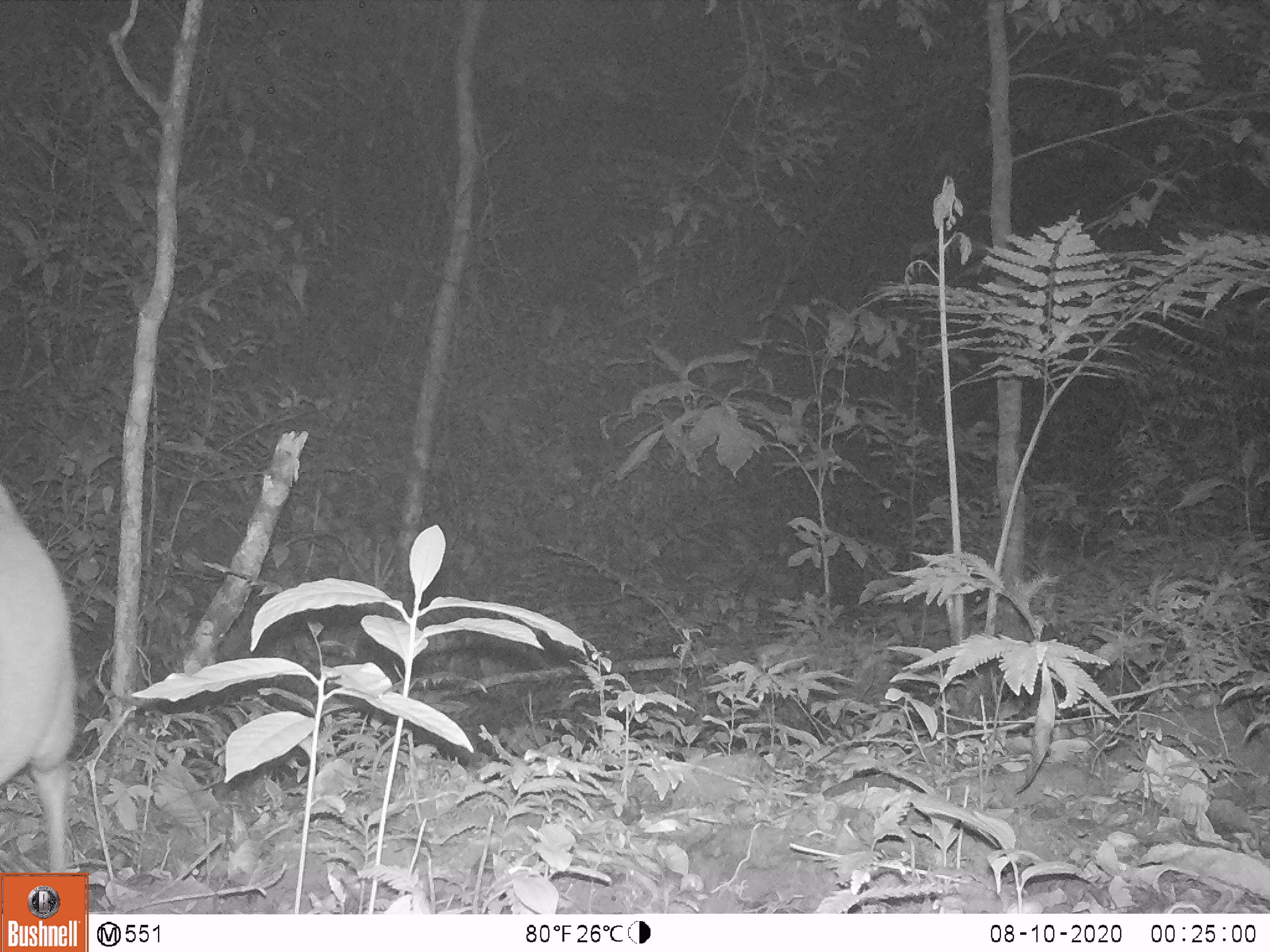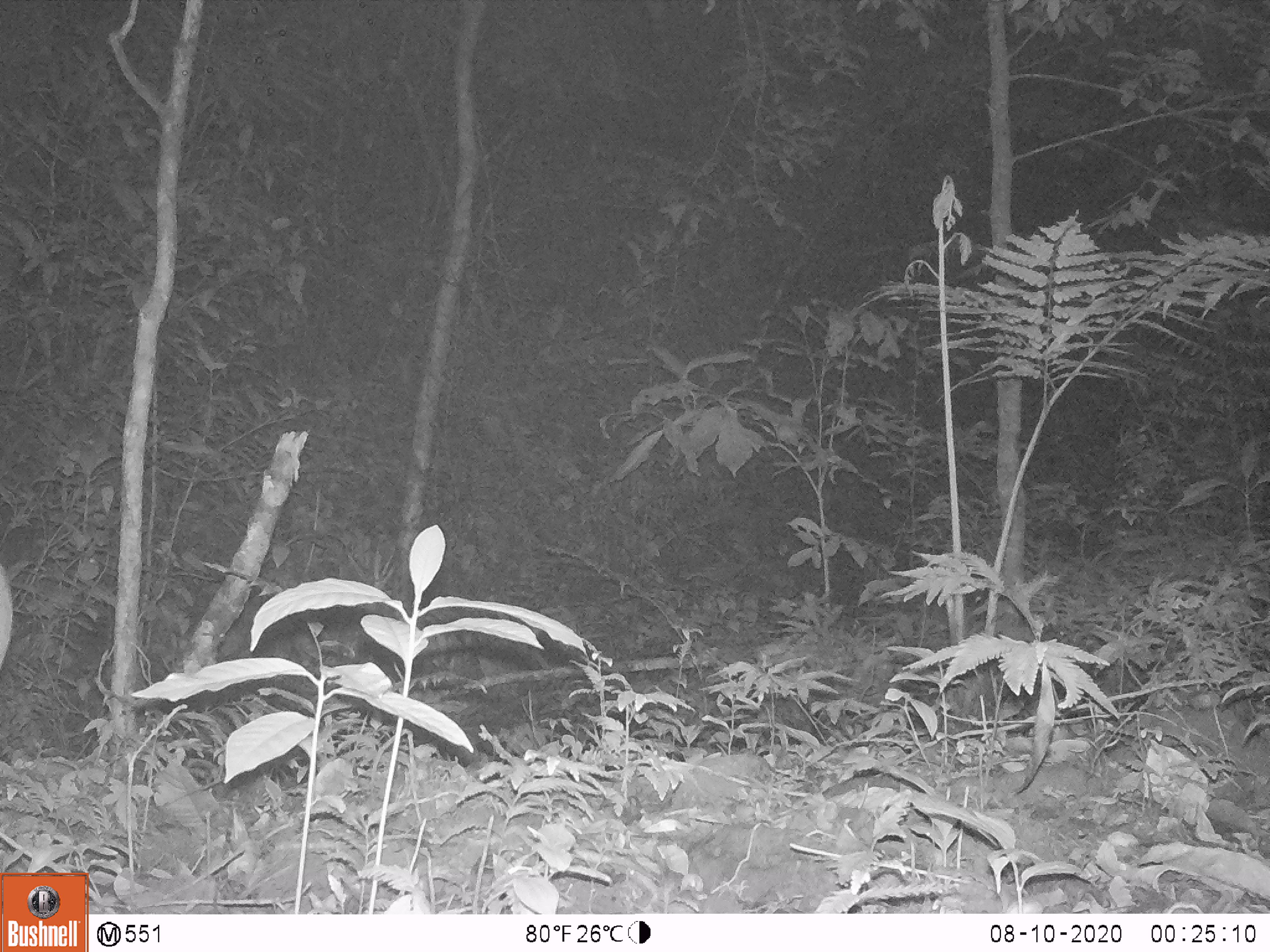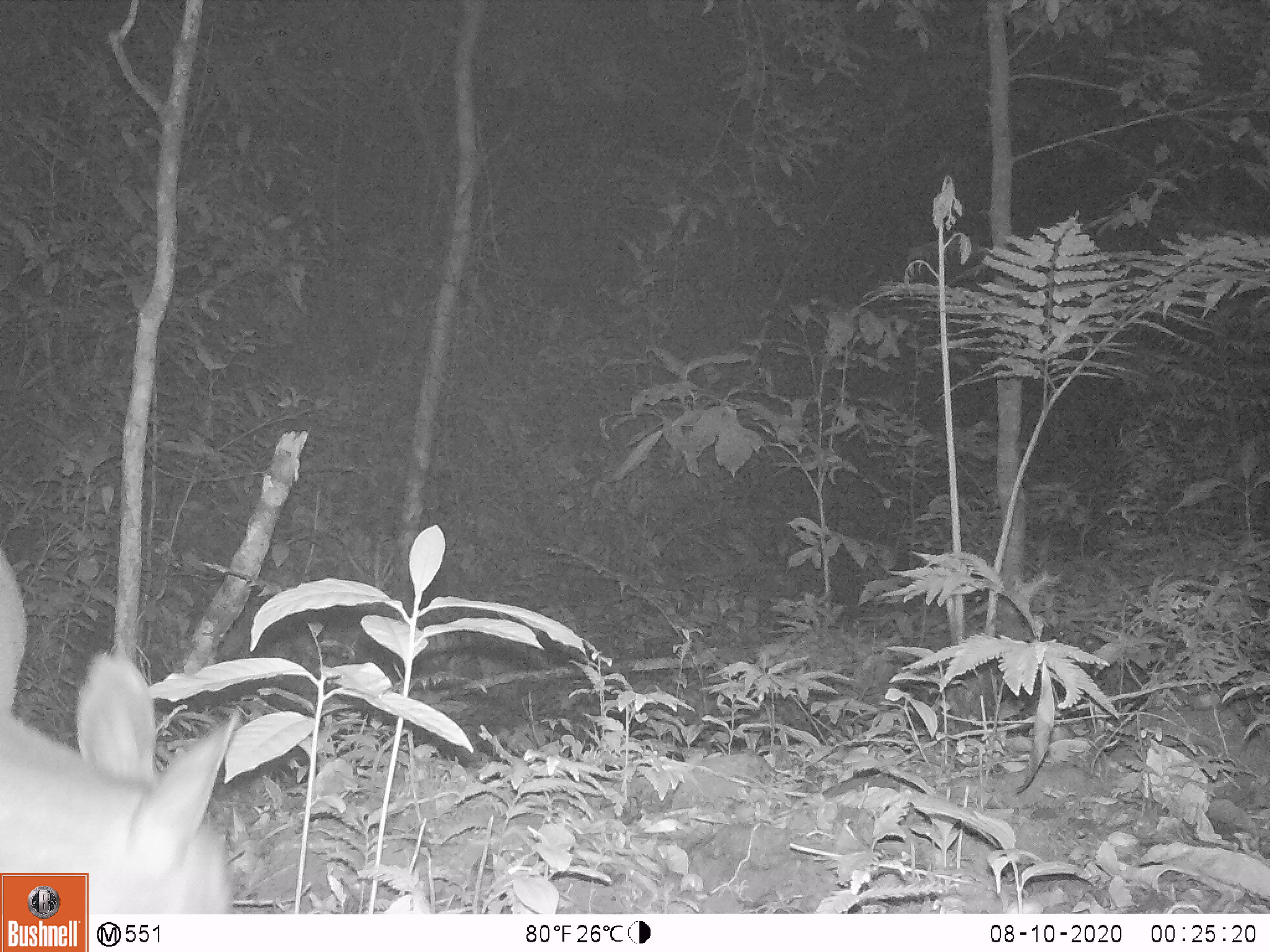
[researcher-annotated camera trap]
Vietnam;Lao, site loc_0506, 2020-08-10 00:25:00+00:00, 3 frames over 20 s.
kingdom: Animalia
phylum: Chordata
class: Mammalia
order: Artiodactyla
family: Cervidae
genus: Muntiacus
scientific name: Muntiacus vuquangensis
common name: large-antlered muntjac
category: large antlered muntjac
Large antlered muntjac (large-antlered muntjac) (Muntiacus vuquangensis). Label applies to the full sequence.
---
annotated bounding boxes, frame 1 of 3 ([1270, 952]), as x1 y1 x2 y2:
large antlered muntjac: 0 468 76 908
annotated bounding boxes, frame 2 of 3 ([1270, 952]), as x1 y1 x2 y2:
large antlered muntjac: 0 559 13 675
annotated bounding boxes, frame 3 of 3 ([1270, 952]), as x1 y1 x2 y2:
large antlered muntjac: 0 542 238 911